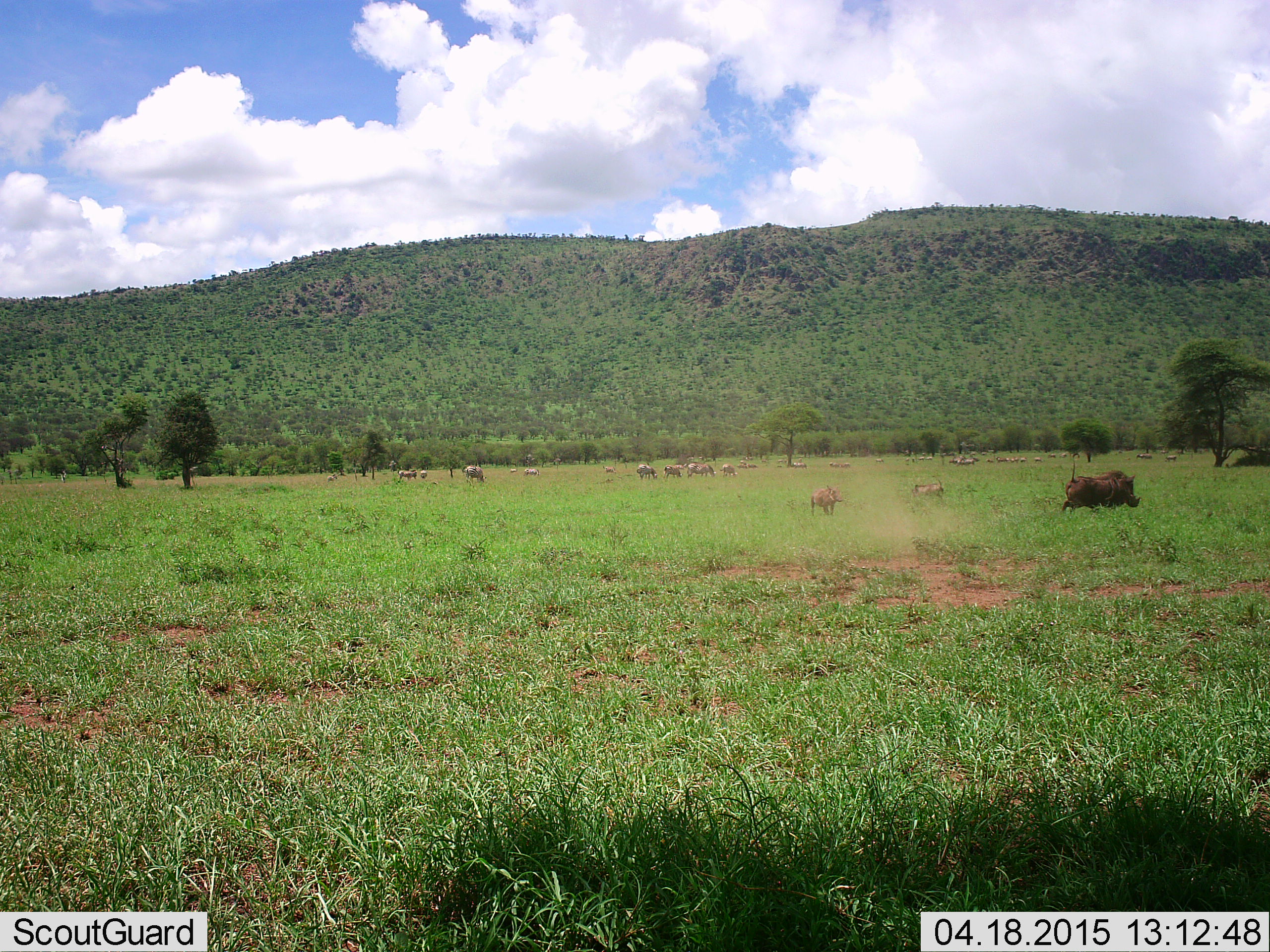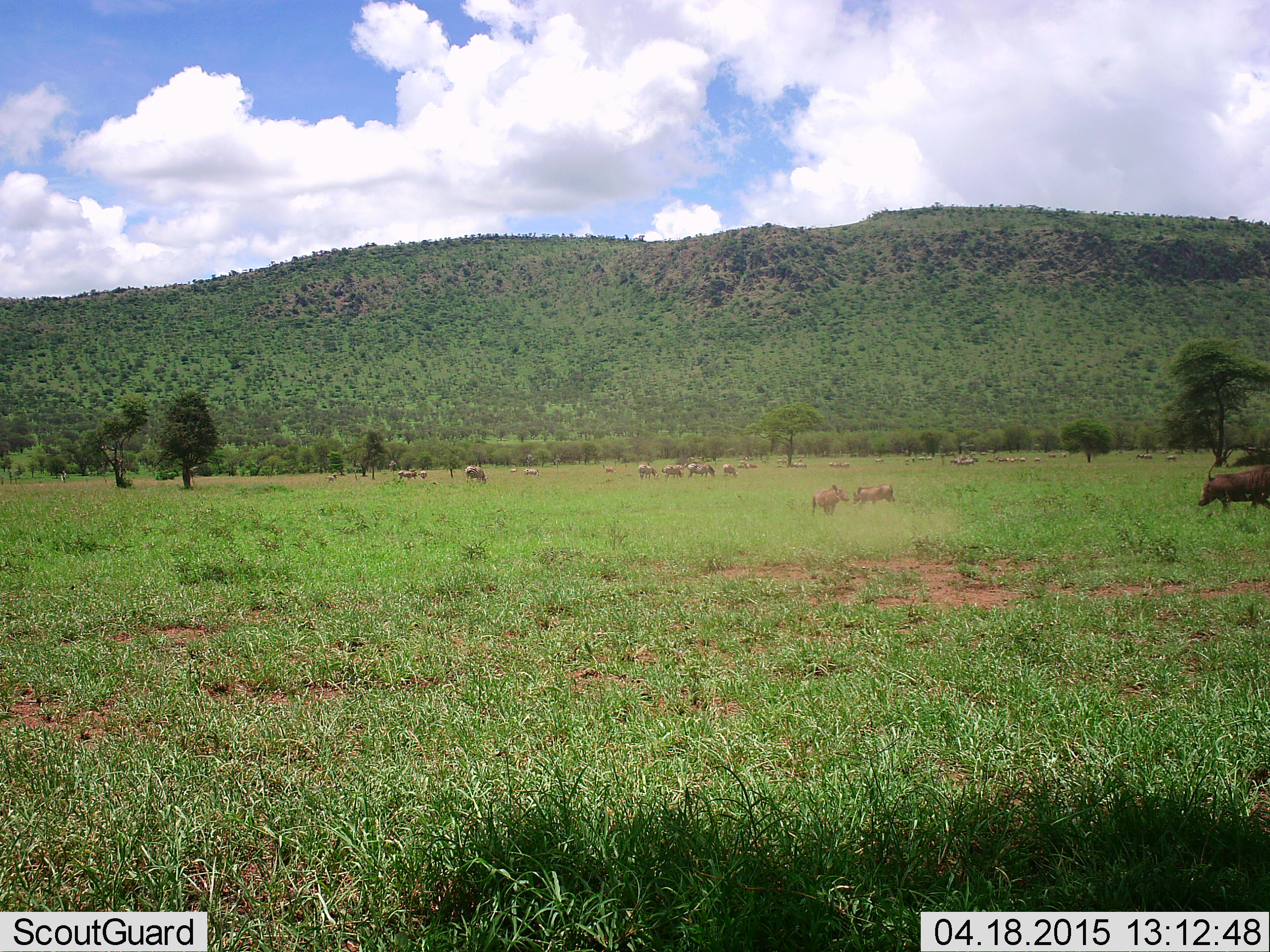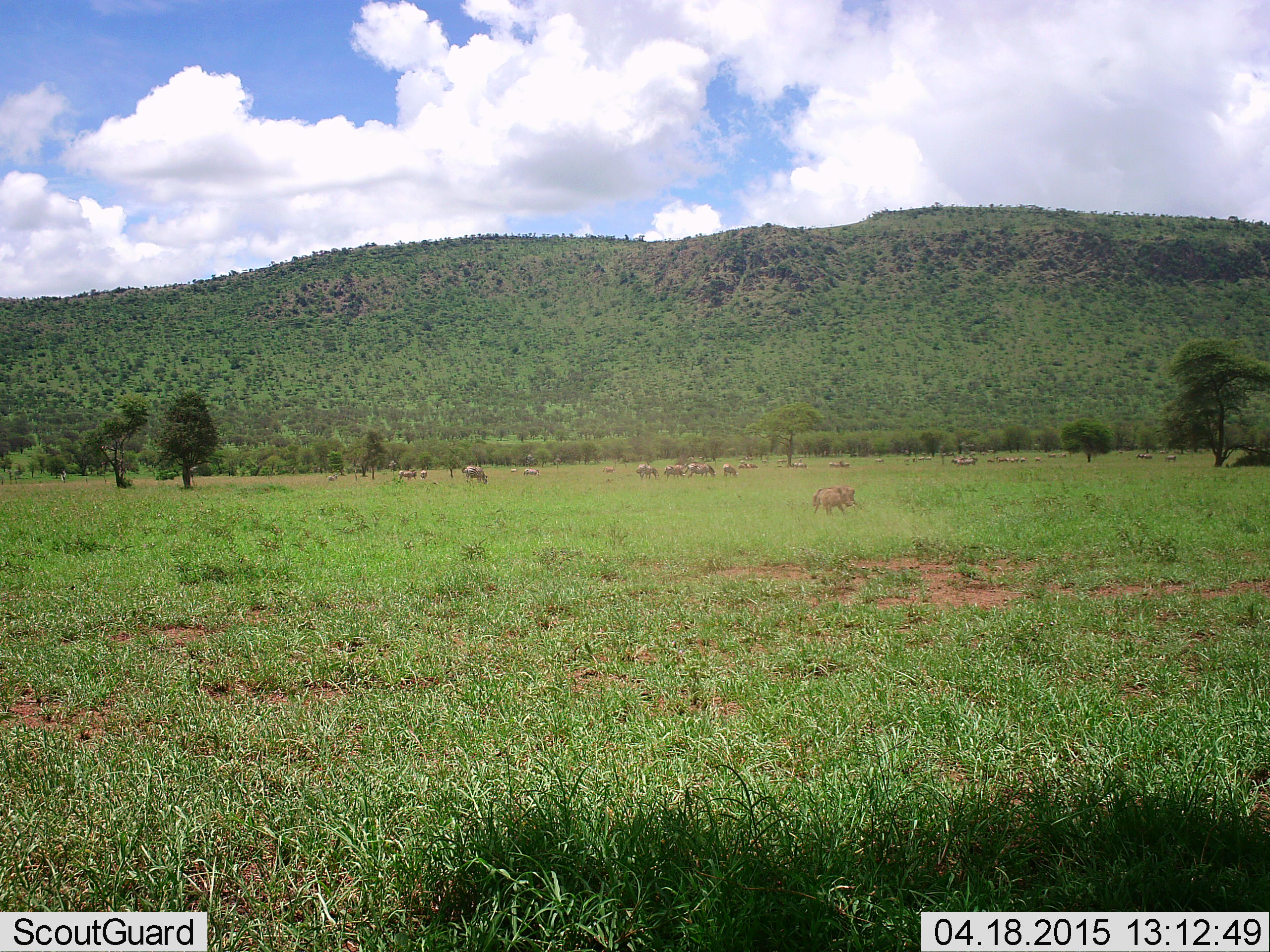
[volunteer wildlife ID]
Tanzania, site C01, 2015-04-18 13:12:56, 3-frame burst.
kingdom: Animalia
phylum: Chordata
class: Mammalia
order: Artiodactyla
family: Suidae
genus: Phacochoerus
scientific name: Phacochoerus africanus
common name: warthog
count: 3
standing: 43%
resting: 5%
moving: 86%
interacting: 10%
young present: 29%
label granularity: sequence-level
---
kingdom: Animalia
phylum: Chordata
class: Mammalia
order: Perissodactyla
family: Equidae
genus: Equus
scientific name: Equus quagga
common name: plains zebra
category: zebra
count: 11-50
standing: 60%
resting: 10%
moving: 30%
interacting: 0%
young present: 0%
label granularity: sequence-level